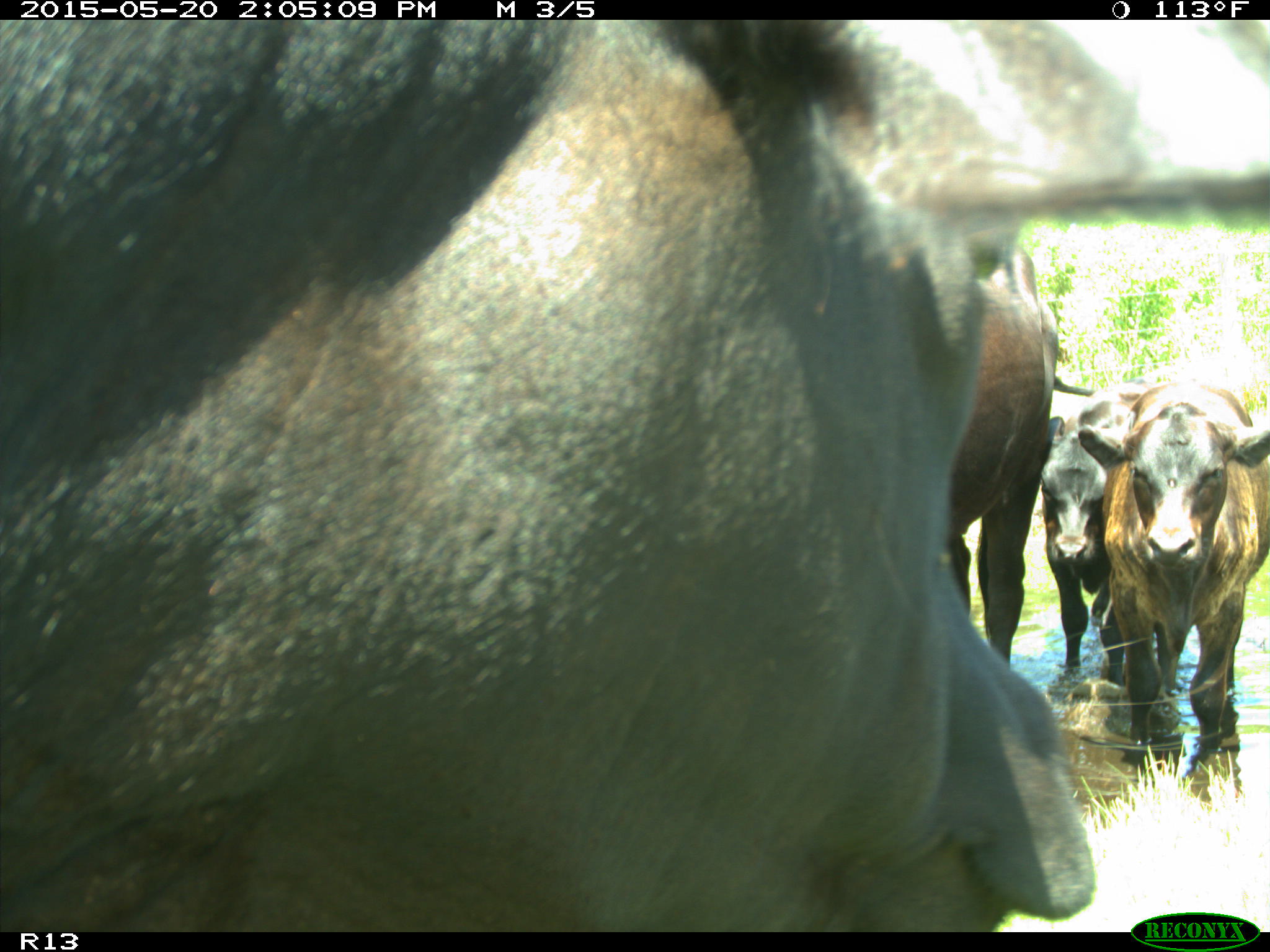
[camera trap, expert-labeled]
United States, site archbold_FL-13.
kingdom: Animalia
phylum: Chordata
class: Mammalia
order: Artiodactyla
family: Bovidae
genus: Bos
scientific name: Bos taurus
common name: domestic cow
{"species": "Bos taurus (domestic cow)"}